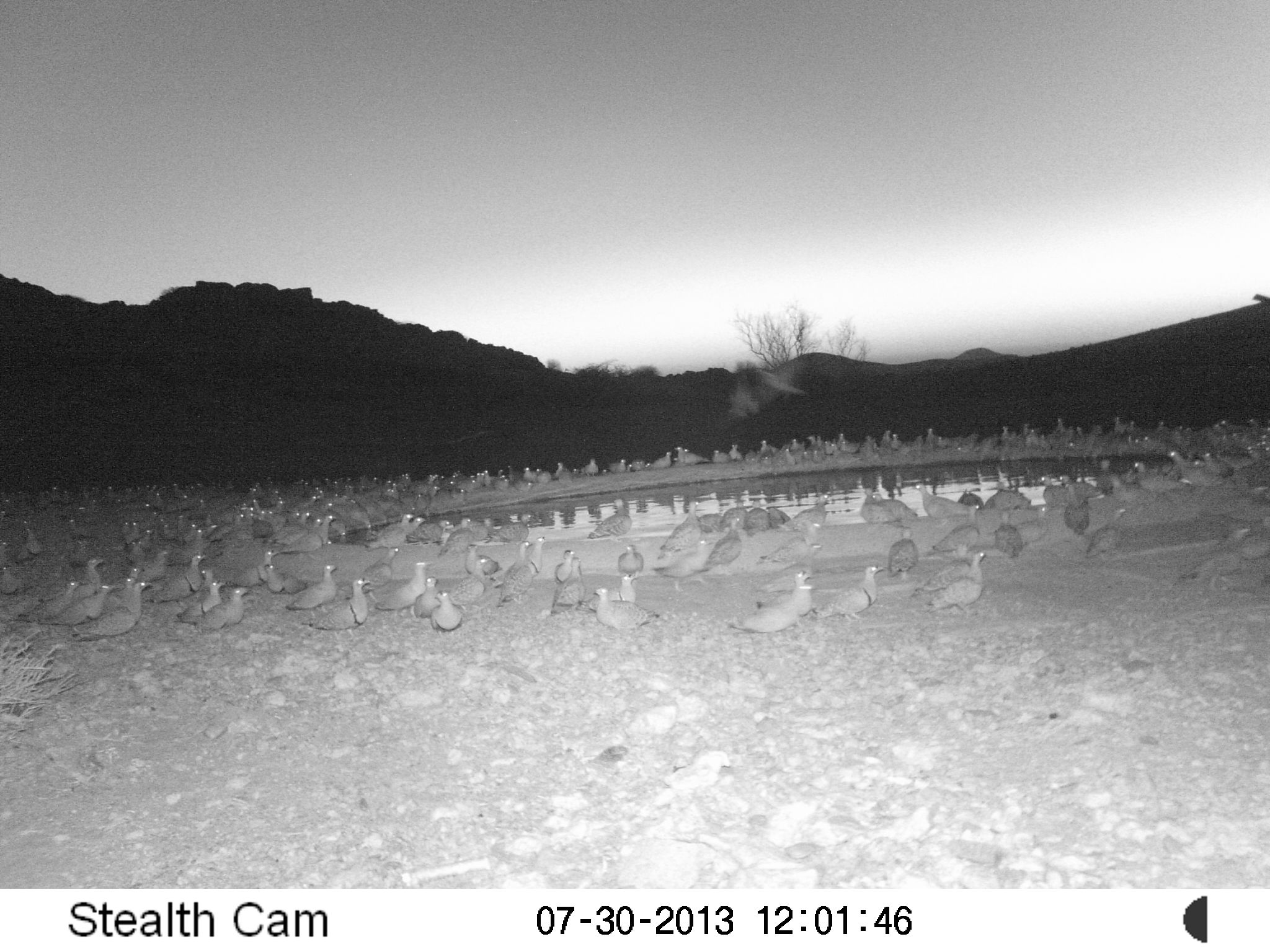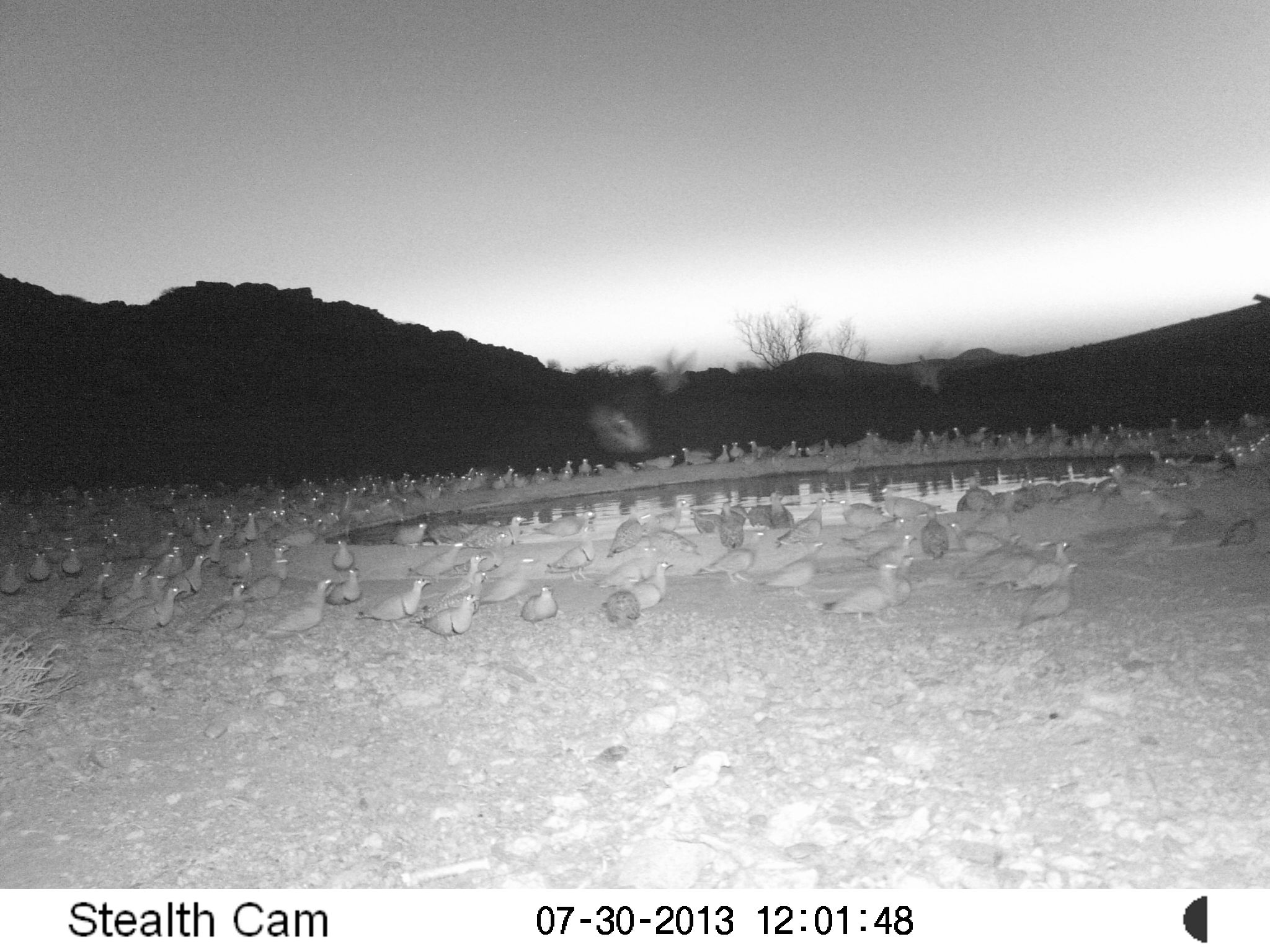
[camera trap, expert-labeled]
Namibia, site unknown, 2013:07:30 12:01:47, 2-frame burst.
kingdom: Animalia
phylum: Chordata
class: Aves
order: Pterocliformes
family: Pteroclidae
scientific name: Pteroclidae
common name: sandgrouse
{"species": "Pteroclidae (sandgrouse)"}